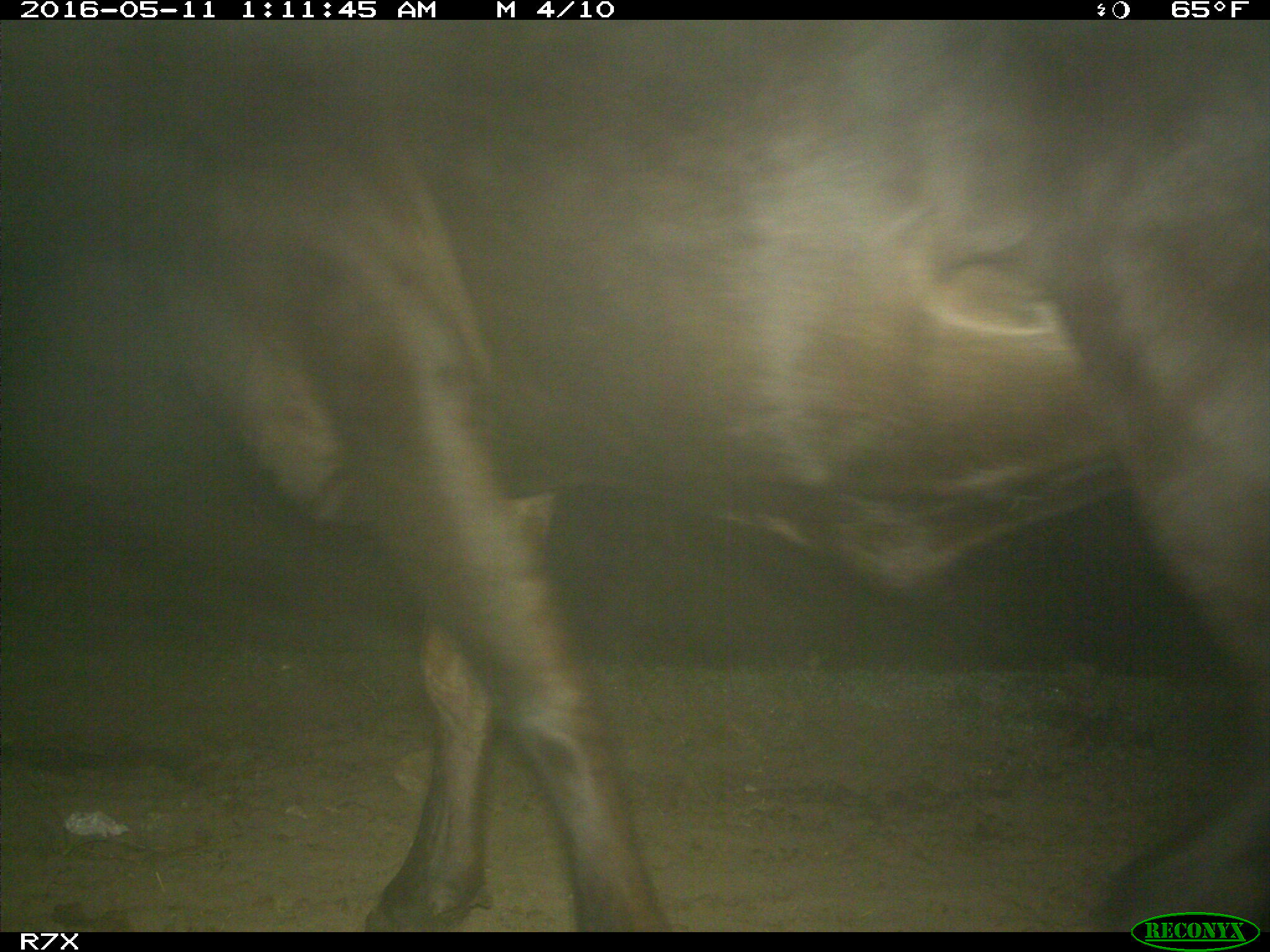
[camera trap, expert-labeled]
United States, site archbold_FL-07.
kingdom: Animalia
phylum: Chordata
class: Mammalia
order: Artiodactyla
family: Bovidae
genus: Bos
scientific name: Bos taurus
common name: domestic cow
Bos taurus (domestic cow).